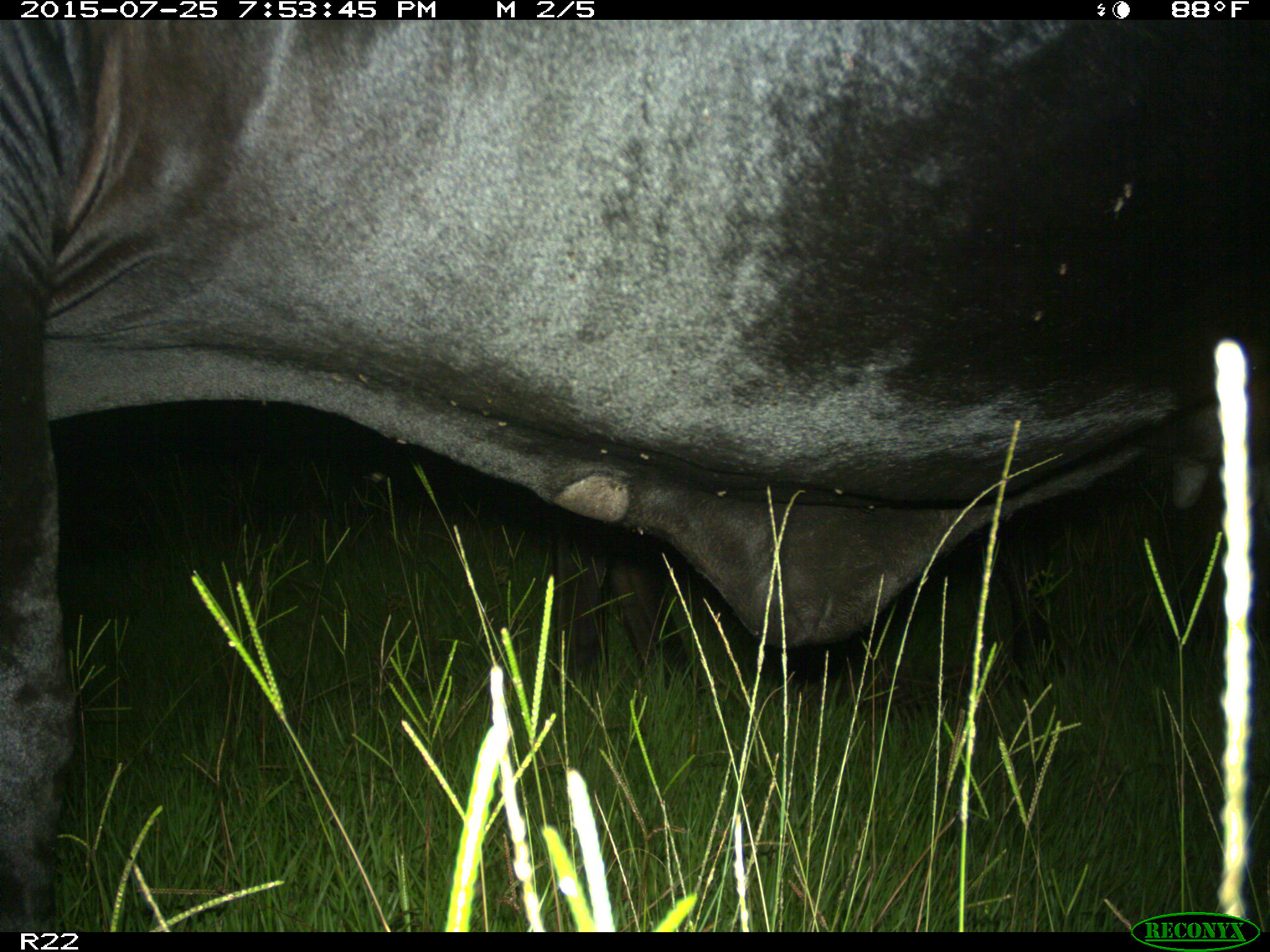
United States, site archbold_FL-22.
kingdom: Animalia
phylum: Chordata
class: Mammalia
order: Artiodactyla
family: Bovidae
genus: Bos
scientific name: Bos taurus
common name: domestic cow